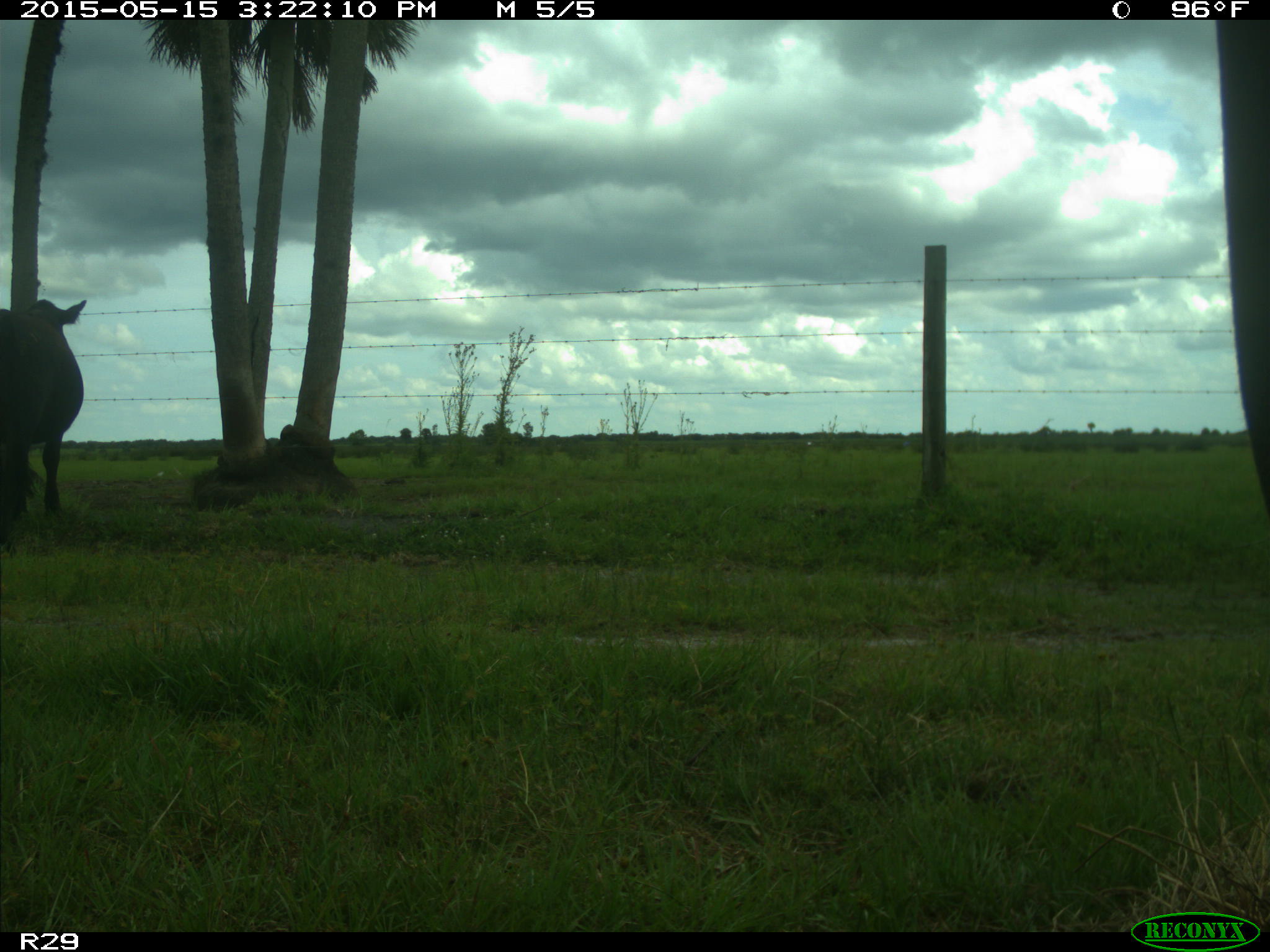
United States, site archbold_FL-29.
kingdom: Animalia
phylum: Chordata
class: Mammalia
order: Artiodactyla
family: Bovidae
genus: Bos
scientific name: Bos taurus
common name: domestic cow